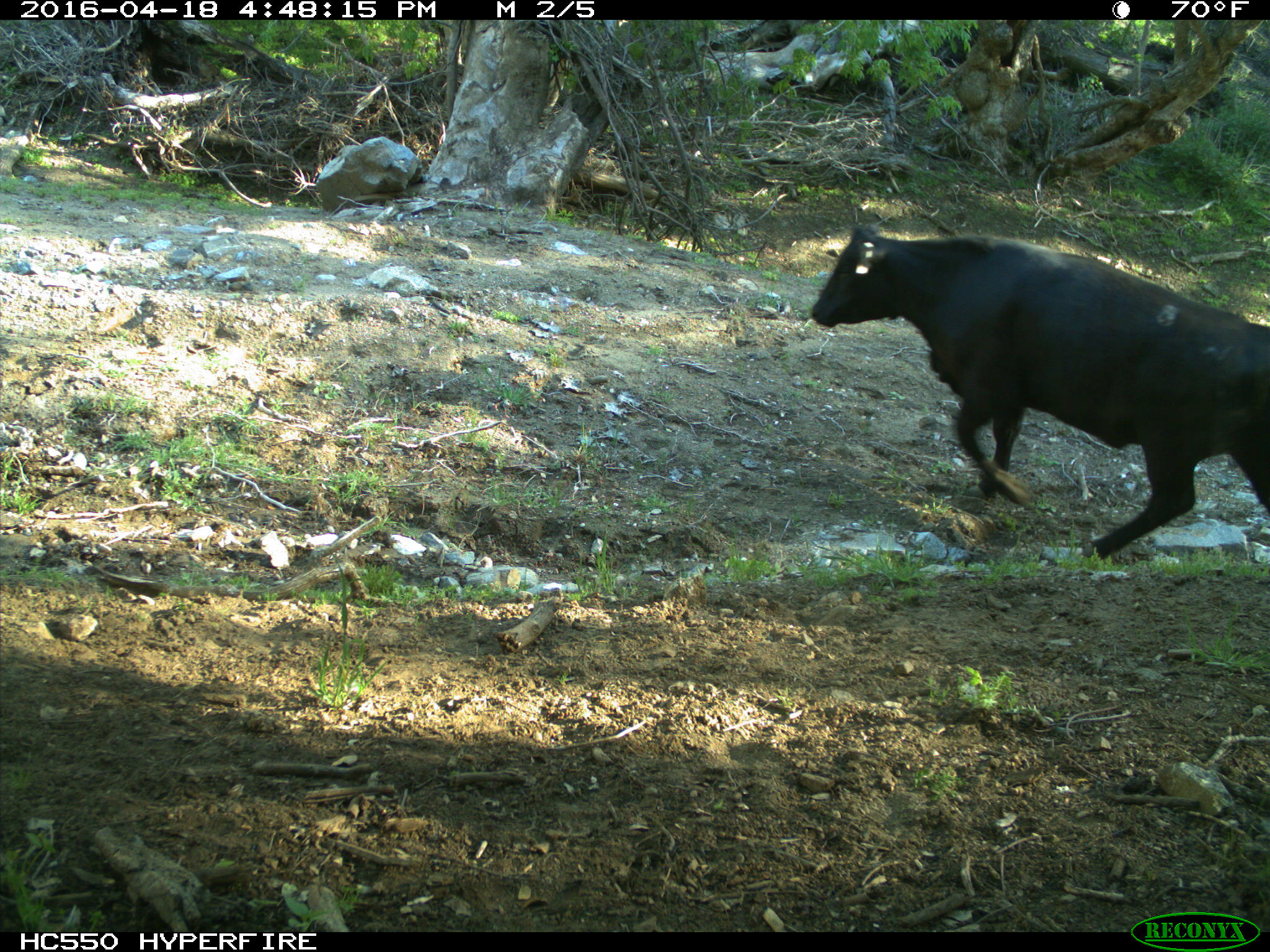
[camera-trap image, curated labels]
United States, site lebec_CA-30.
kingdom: Animalia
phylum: Chordata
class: Mammalia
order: Artiodactyla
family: Bovidae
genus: Bos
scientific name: Bos taurus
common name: domestic cow